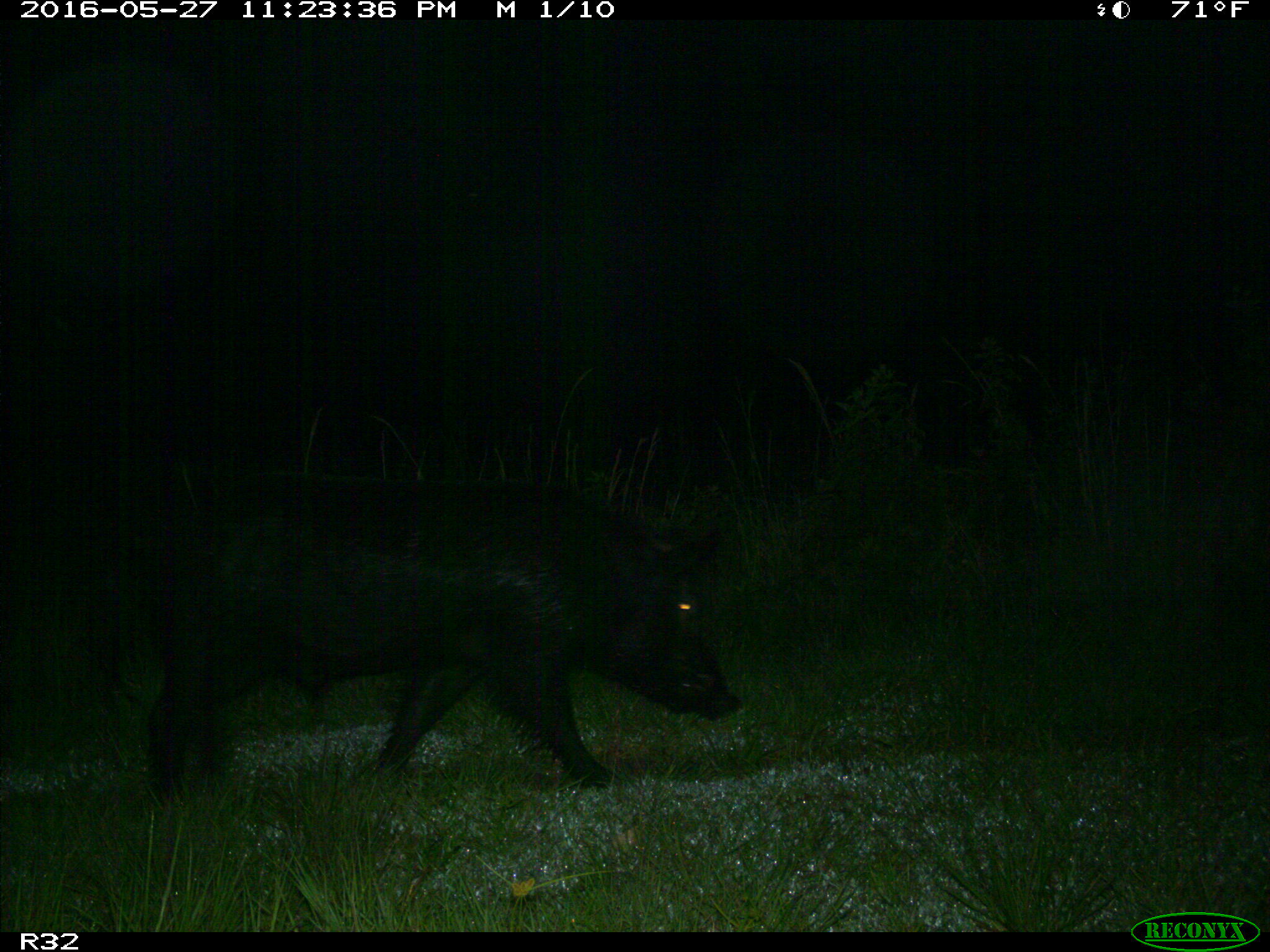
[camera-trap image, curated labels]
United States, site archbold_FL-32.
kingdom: Animalia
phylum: Chordata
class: Mammalia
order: Artiodactyla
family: Suidae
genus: Sus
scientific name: Sus scrofa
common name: wild boar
Sus scrofa (wild boar).